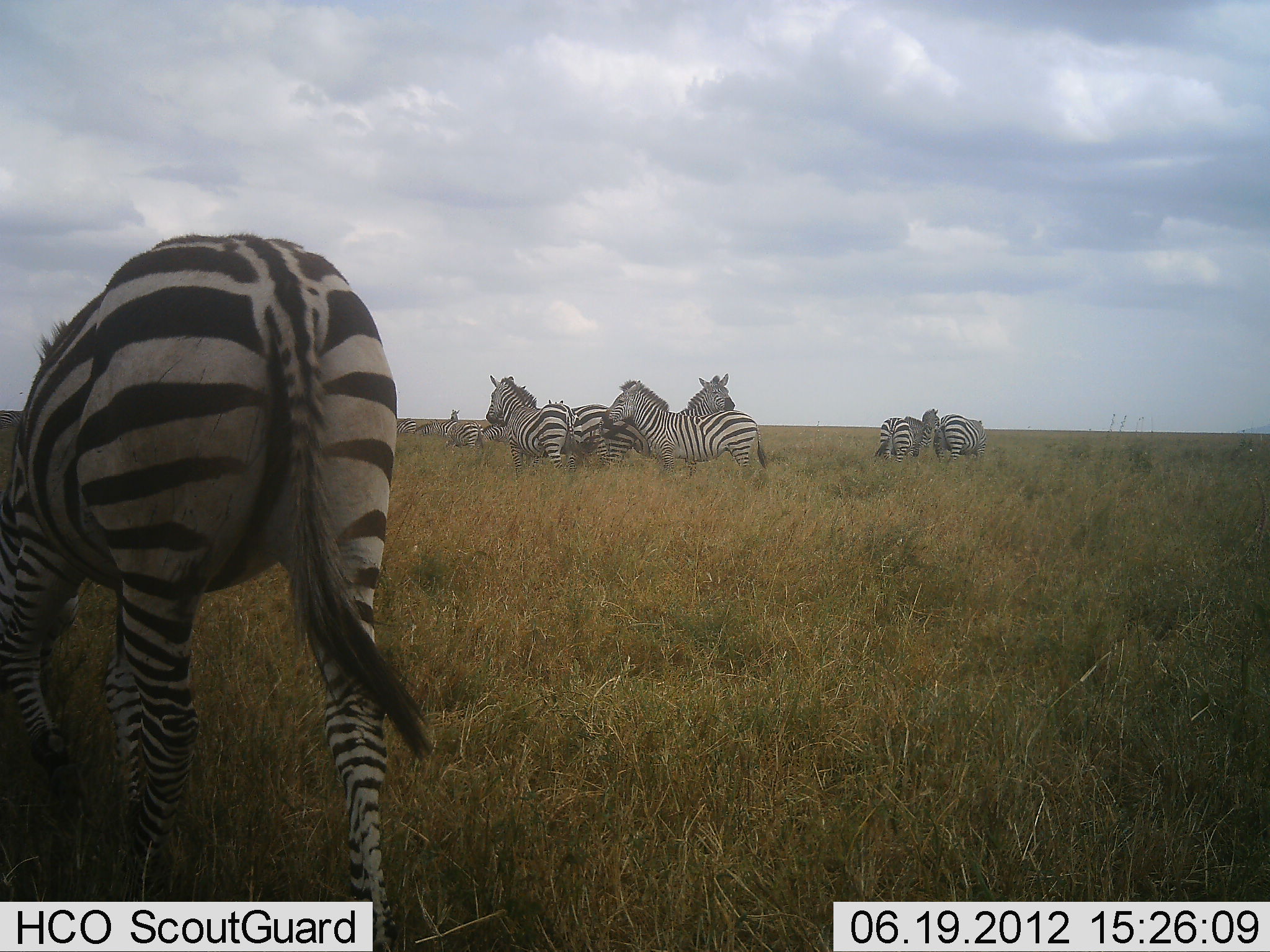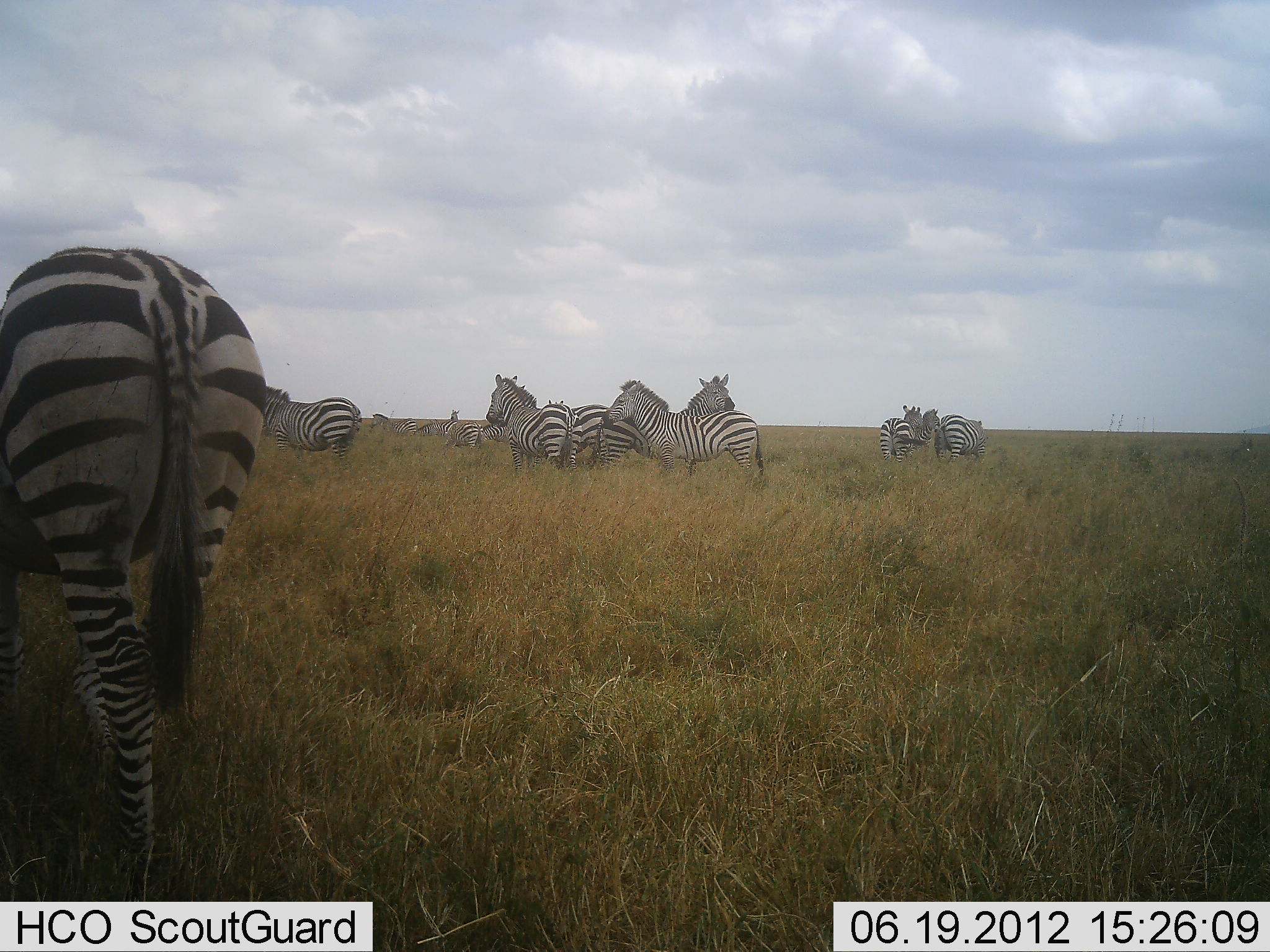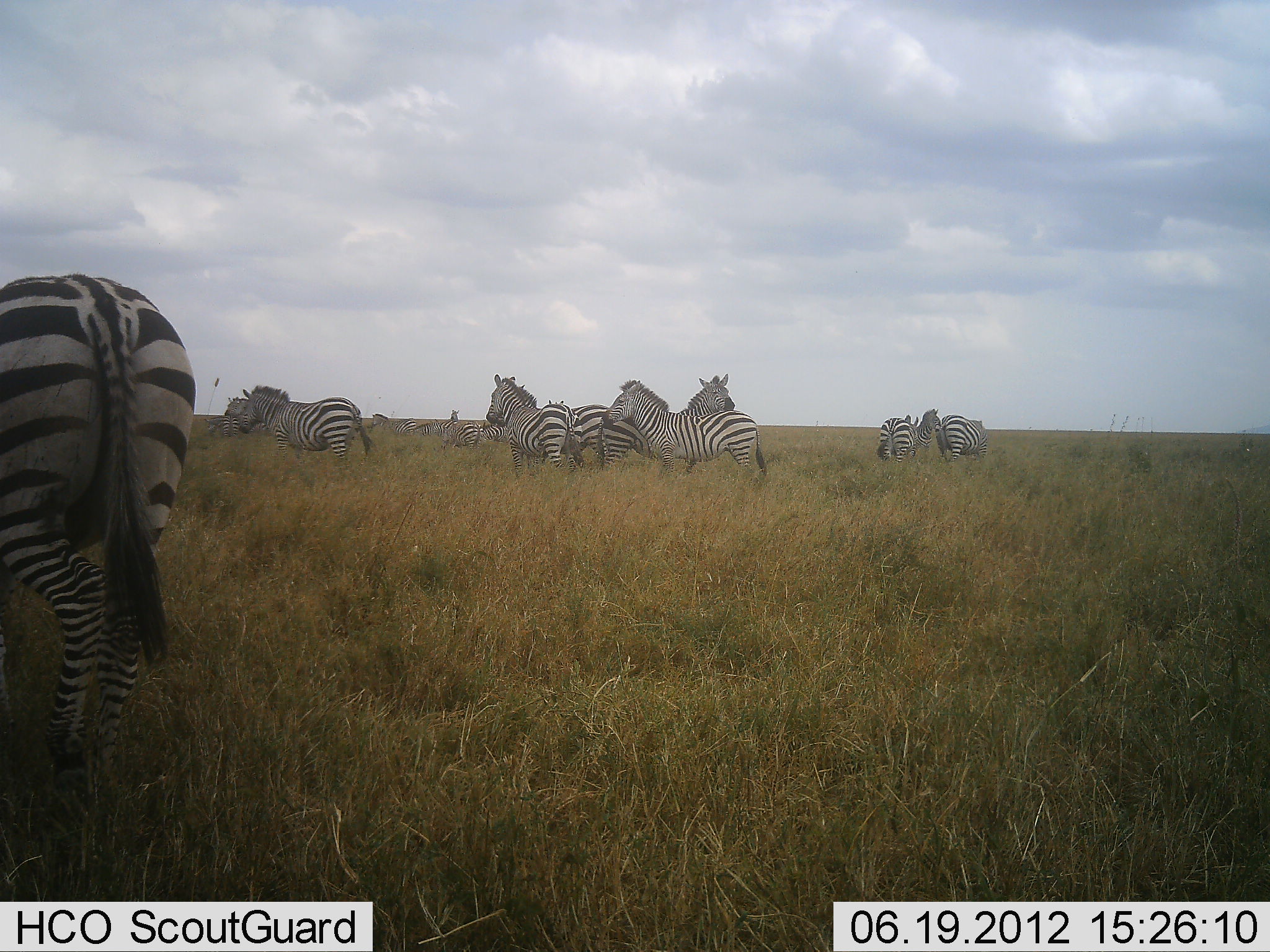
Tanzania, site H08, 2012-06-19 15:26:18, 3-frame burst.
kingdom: Animalia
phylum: Chordata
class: Mammalia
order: Perissodactyla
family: Equidae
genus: Equus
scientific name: Equus quagga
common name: plains zebra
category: zebra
Zebra (plains zebra) (Equus quagga), count 11-50. Behavior (volunteer vote fractions): standing 70%, resting 0%, moving 30%, interacting 10%. Young present (vote fraction): 0%. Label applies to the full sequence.